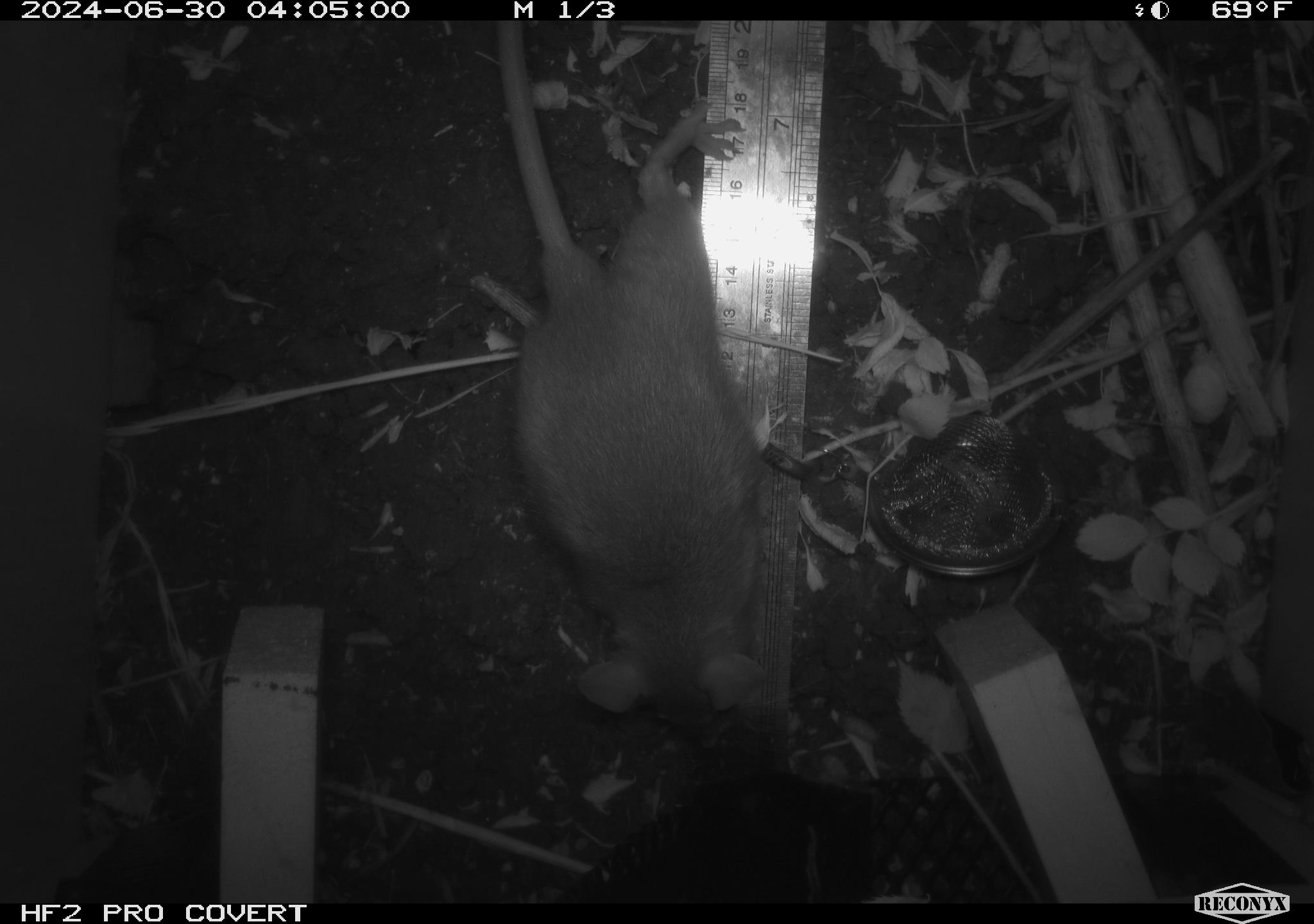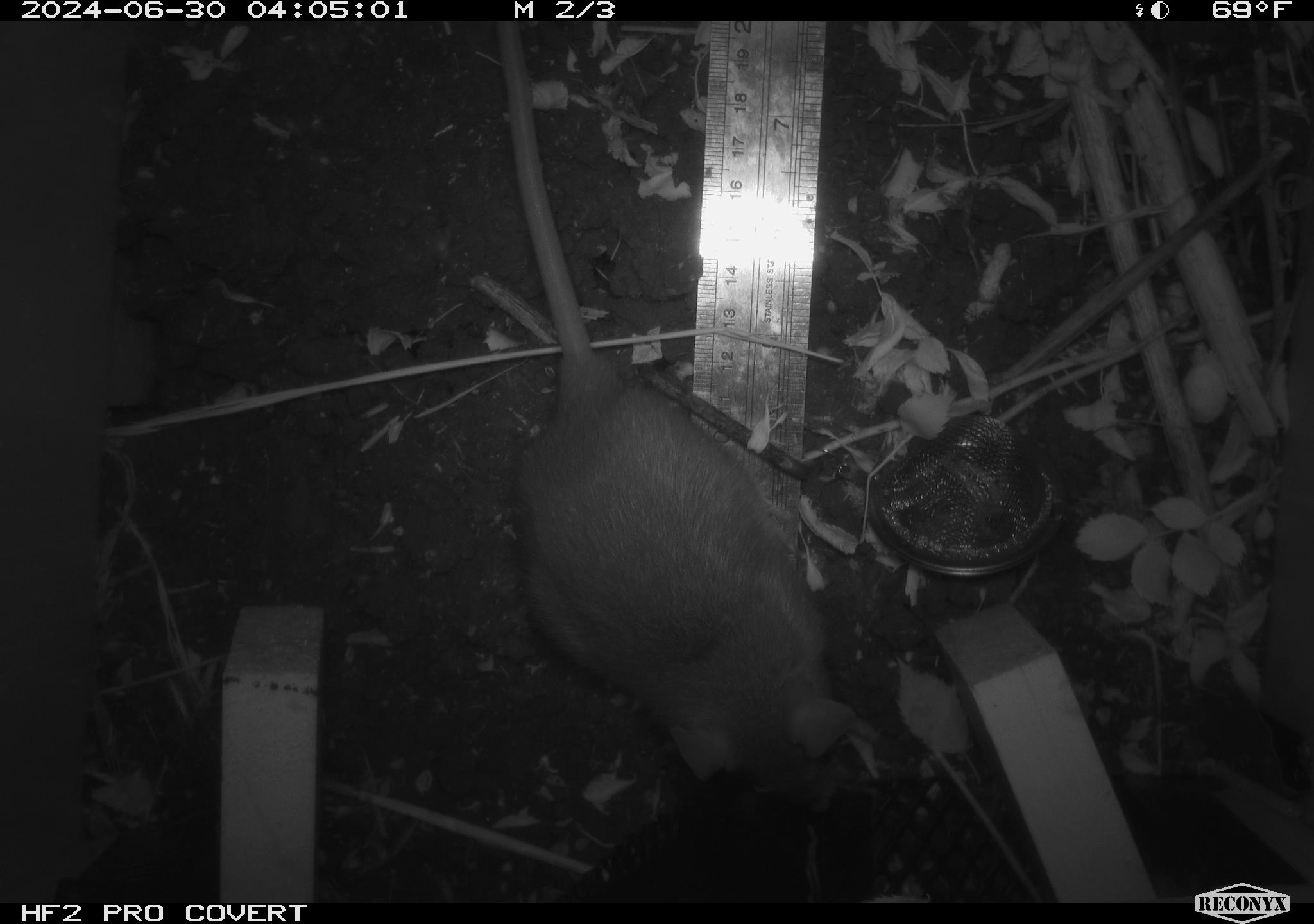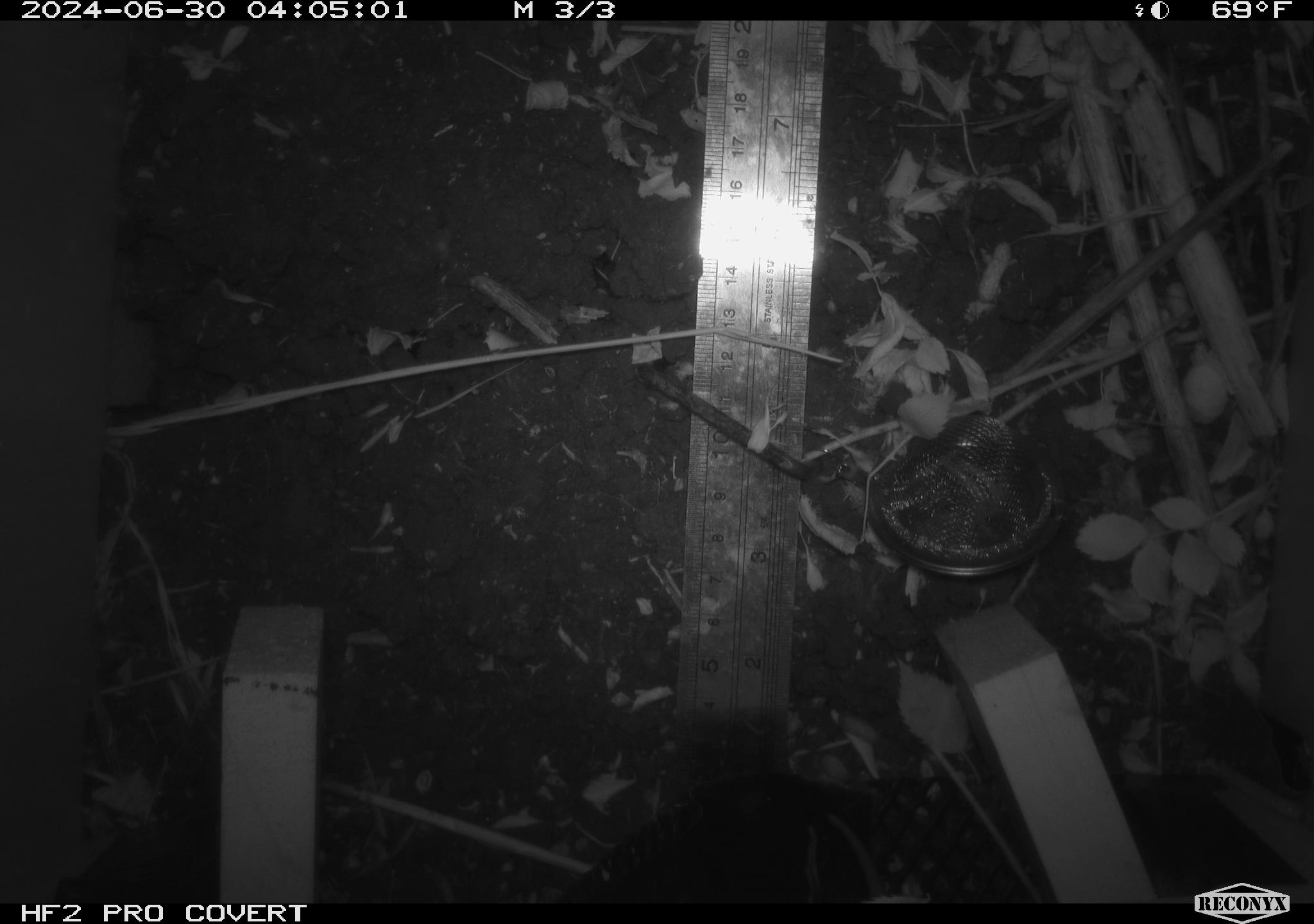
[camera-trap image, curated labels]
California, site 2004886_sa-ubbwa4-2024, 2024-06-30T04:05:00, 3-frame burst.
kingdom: Animalia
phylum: Chordata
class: Mammalia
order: Rodentia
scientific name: Rodentia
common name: woodrat or rat or mouse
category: woodrat or rat or mouse species